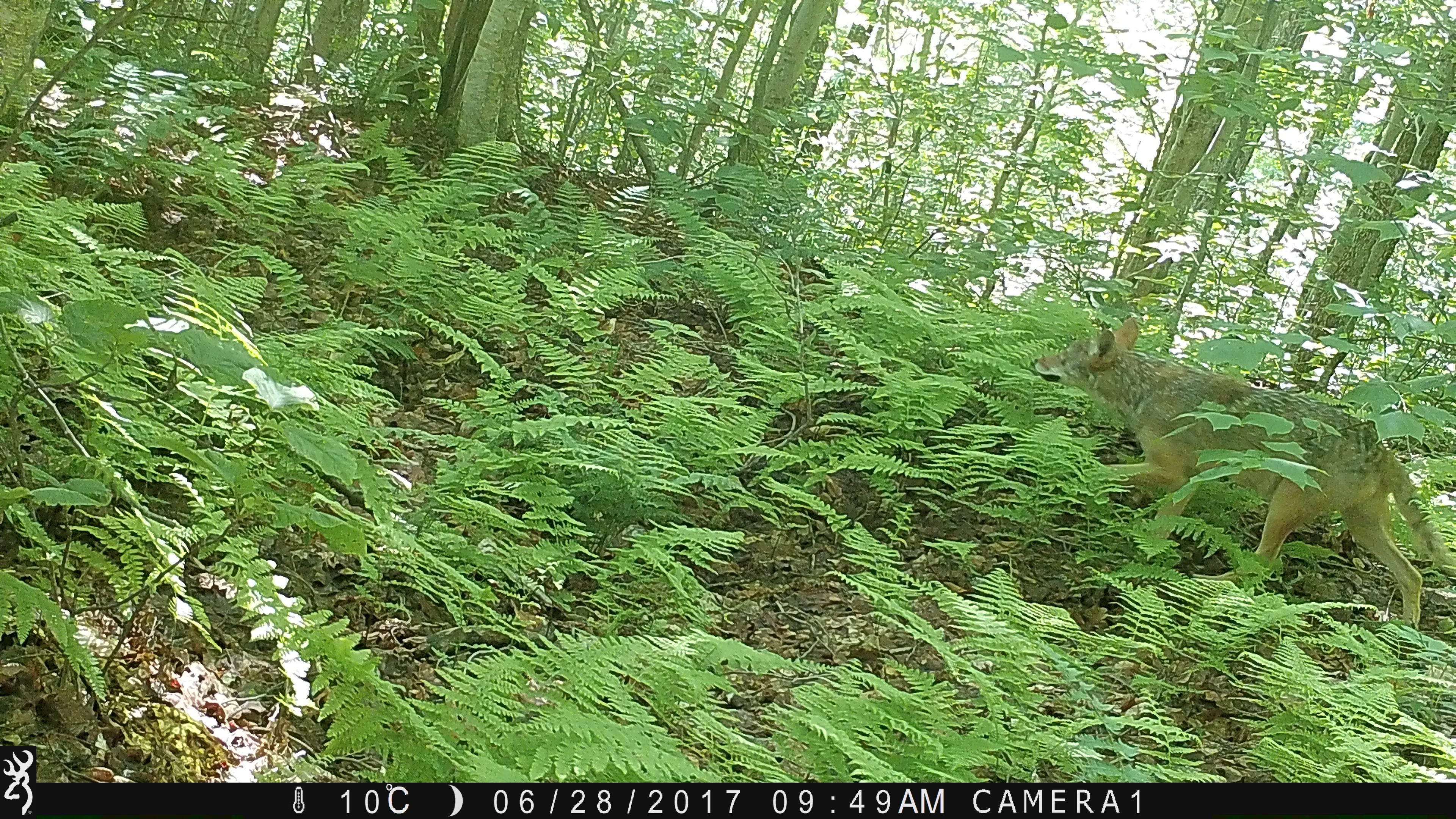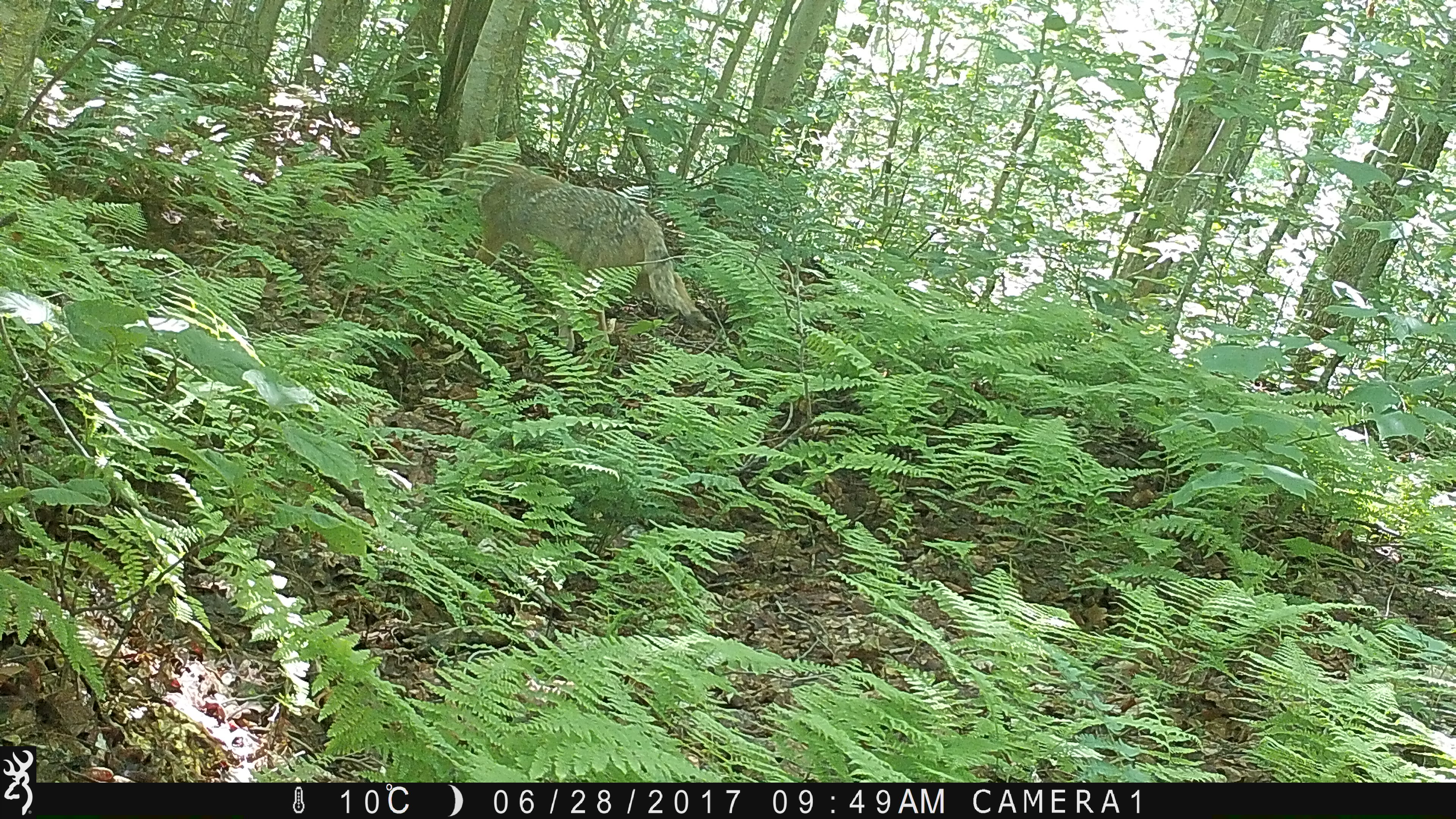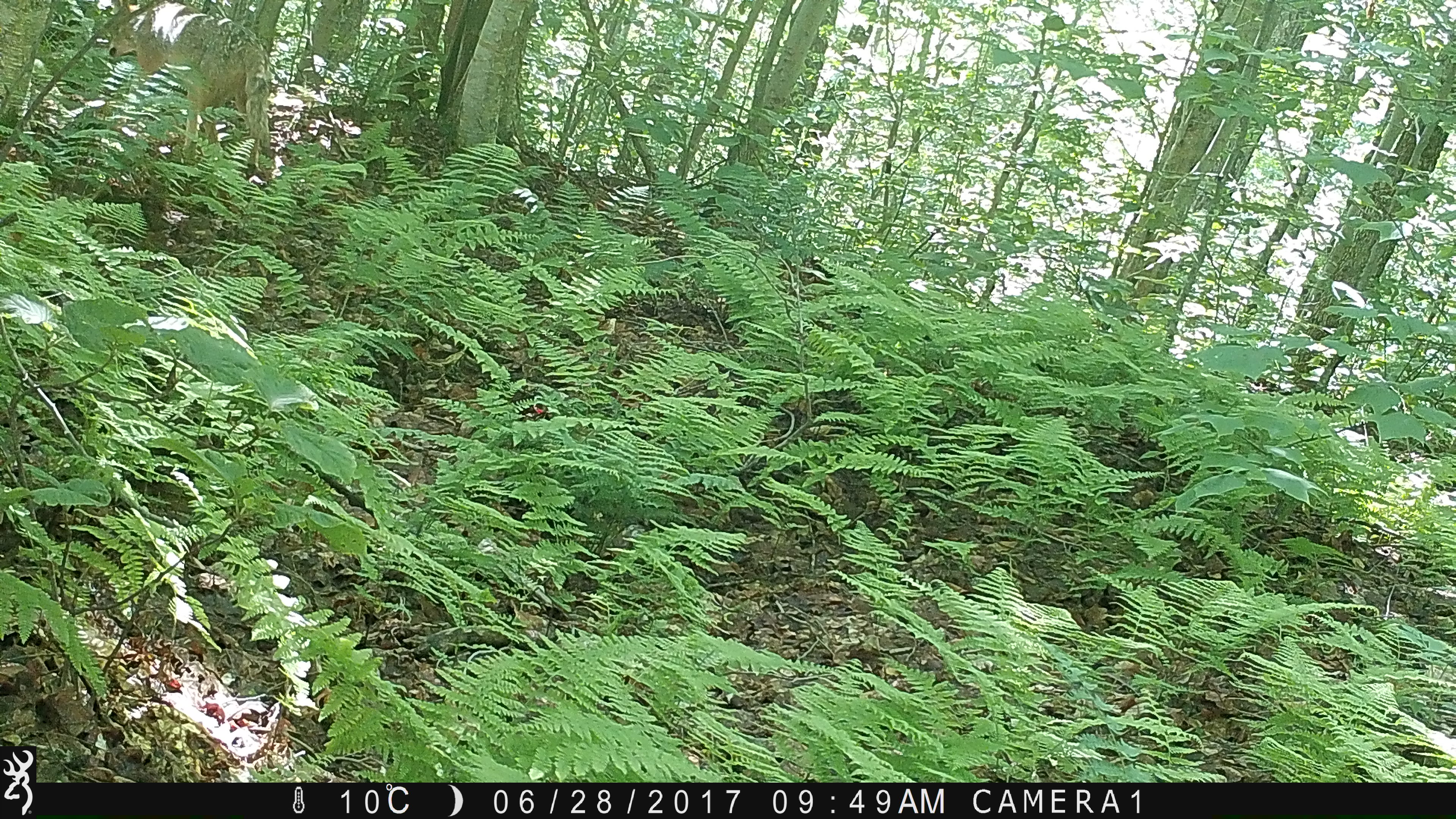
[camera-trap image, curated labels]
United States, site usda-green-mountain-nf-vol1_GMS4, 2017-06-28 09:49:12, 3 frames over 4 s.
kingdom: Animalia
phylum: Chordata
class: Mammalia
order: Carnivora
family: Canidae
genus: Canis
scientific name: Canis latrans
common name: coyote